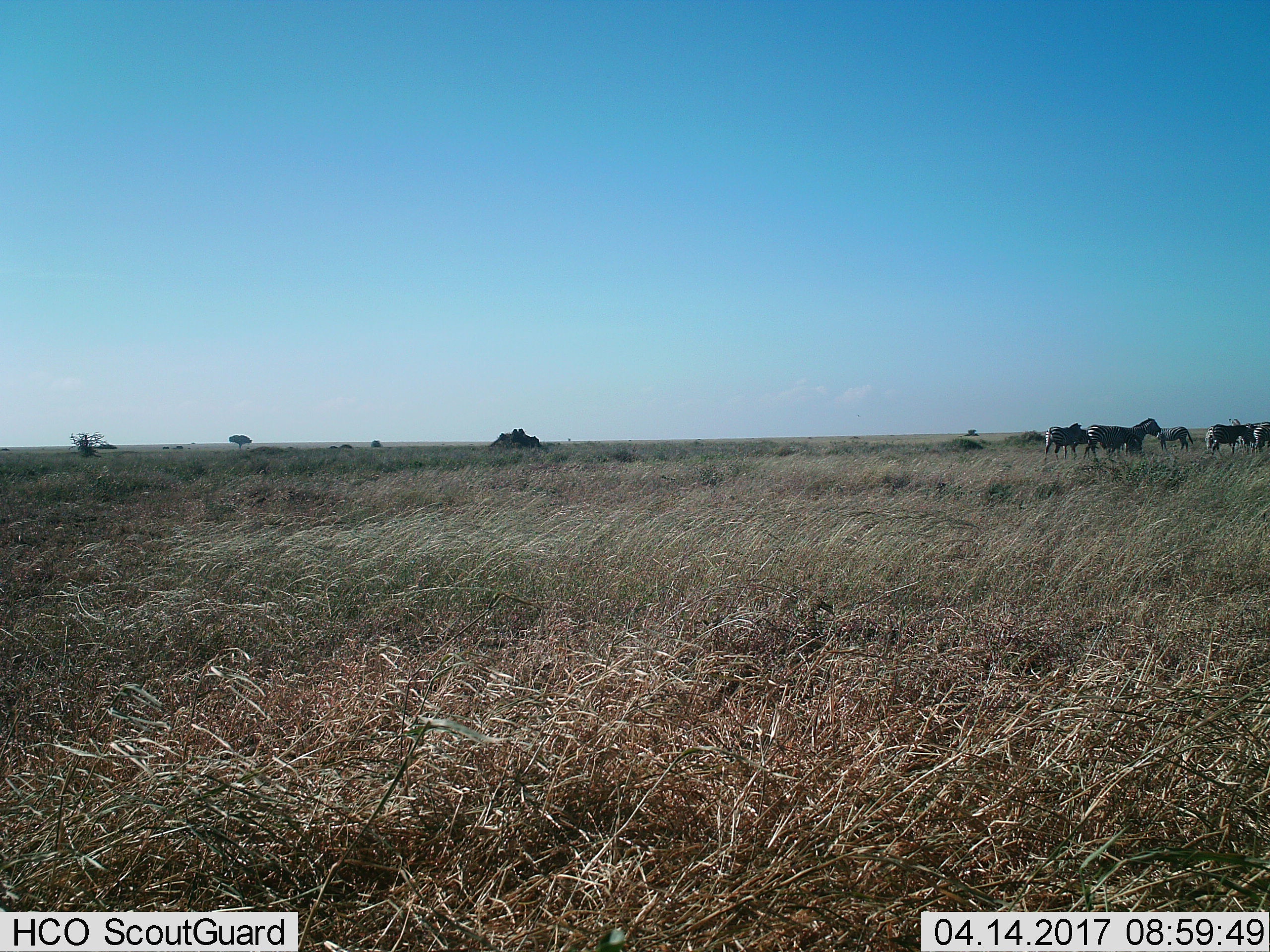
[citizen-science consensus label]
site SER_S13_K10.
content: unidentified animal